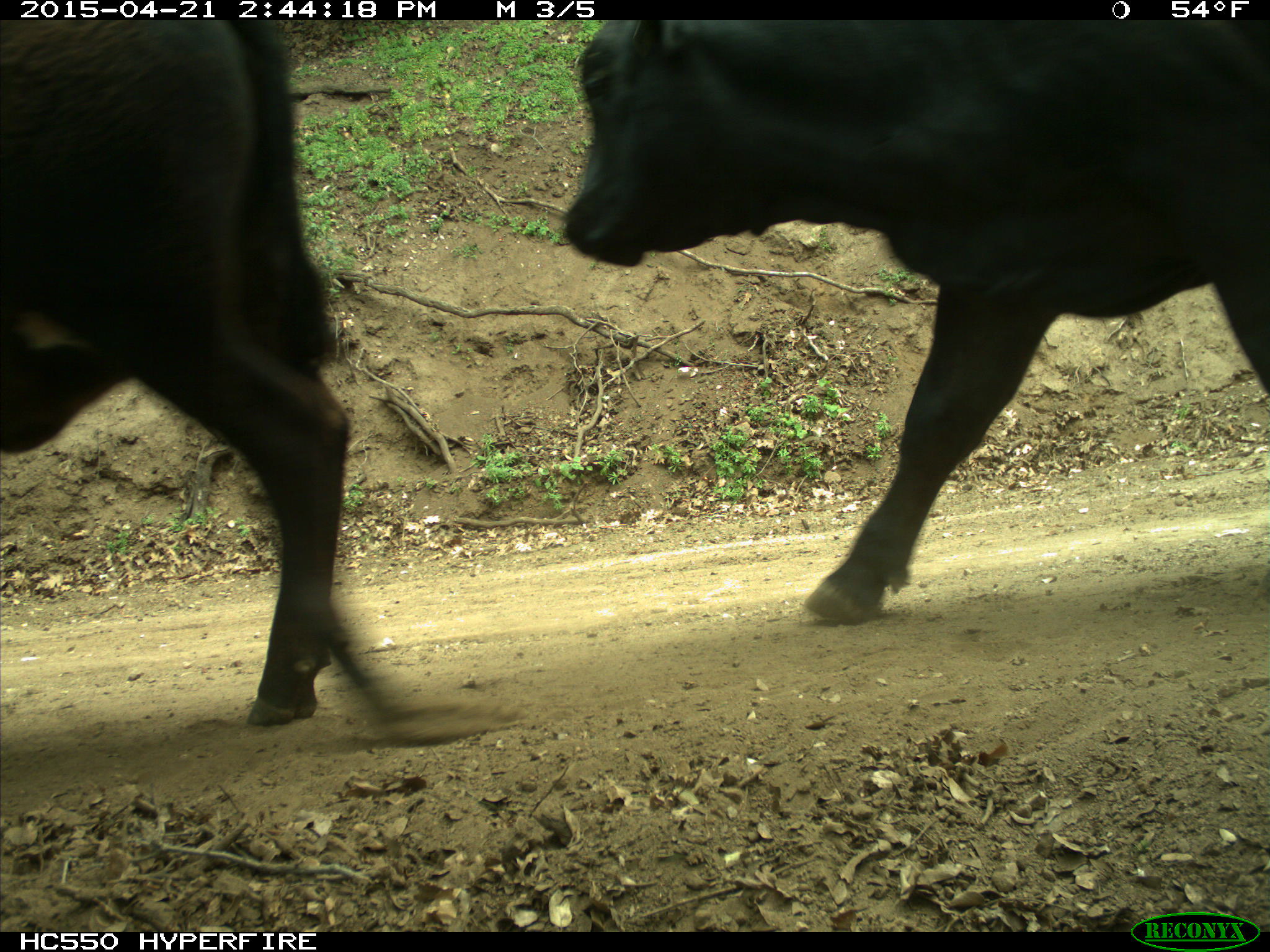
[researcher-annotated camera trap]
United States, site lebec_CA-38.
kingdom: Animalia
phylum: Chordata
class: Mammalia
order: Artiodactyla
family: Bovidae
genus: Bos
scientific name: Bos taurus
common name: domestic cow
Bos taurus (domestic cow).